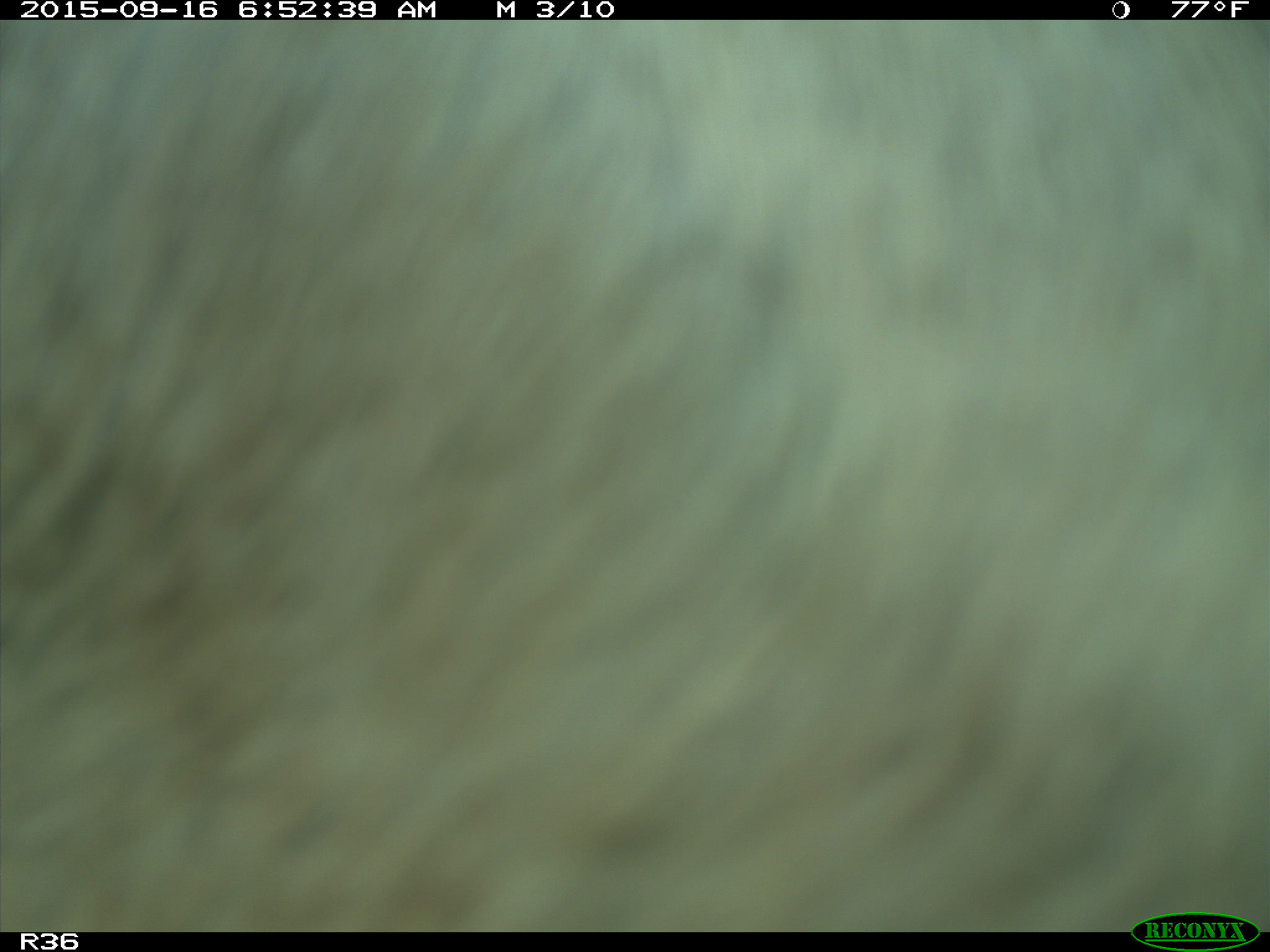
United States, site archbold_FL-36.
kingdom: Animalia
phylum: Chordata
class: Mammalia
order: Artiodactyla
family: Bovidae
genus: Bos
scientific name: Bos taurus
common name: domestic cow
Bos taurus (domestic cow).